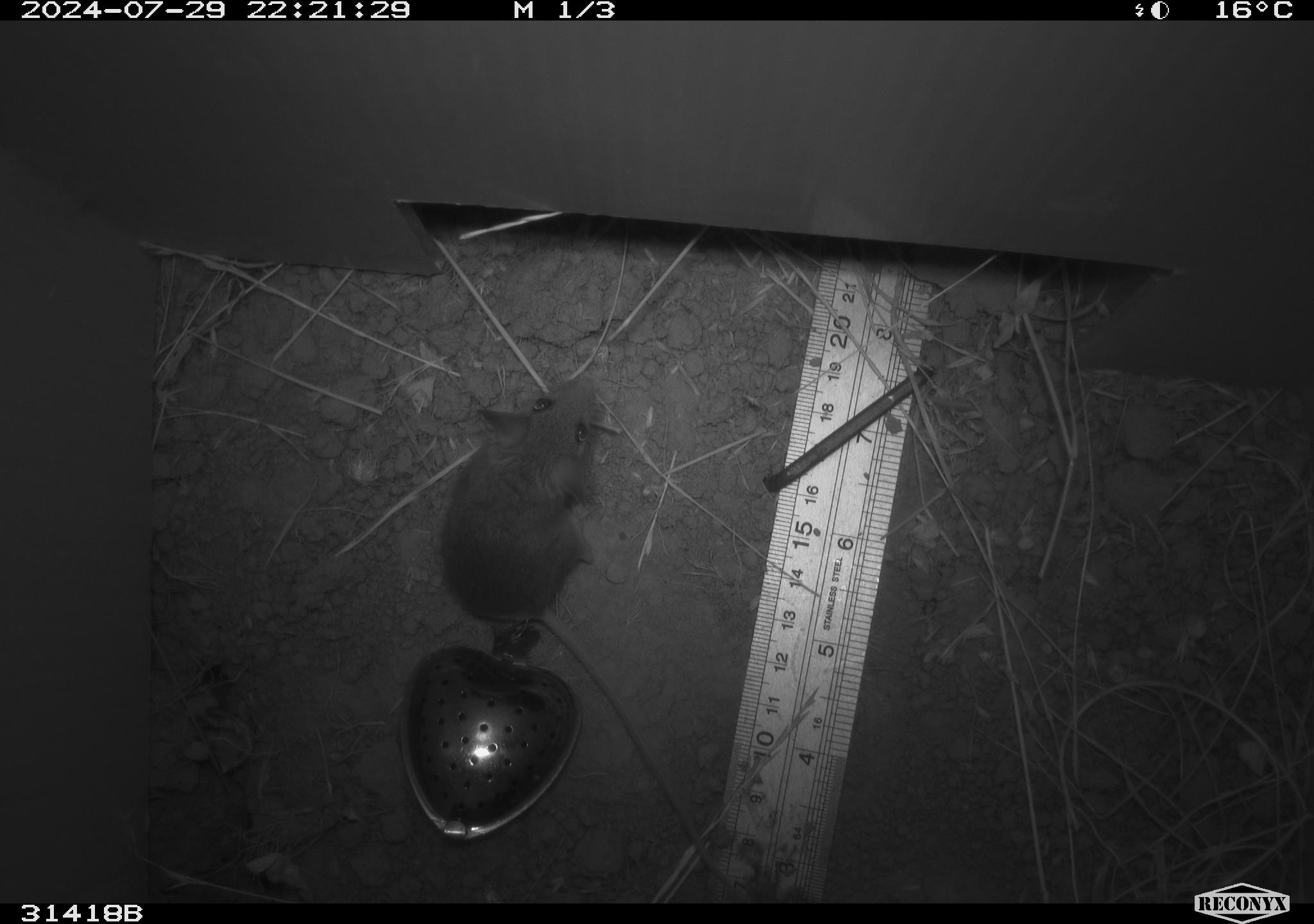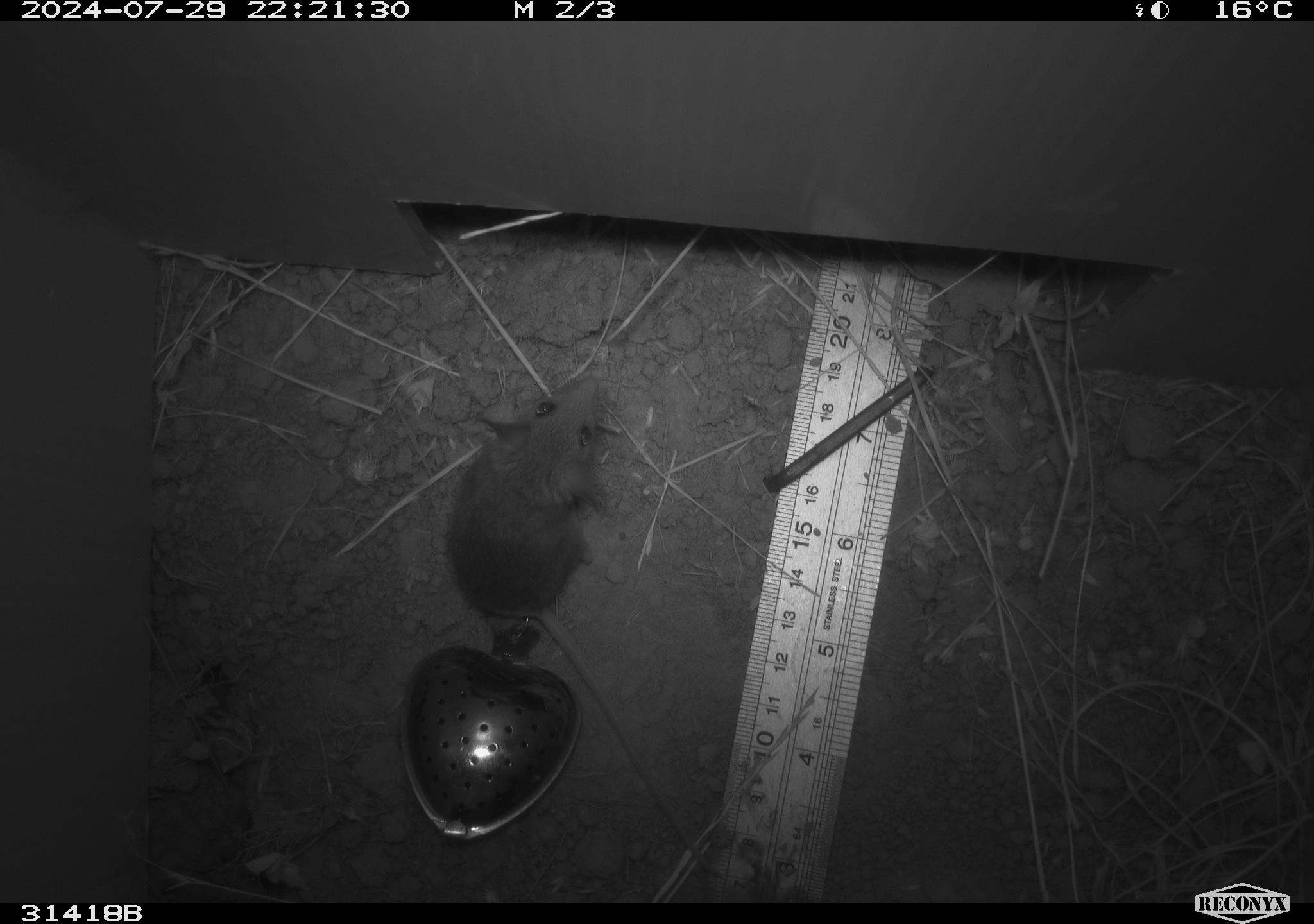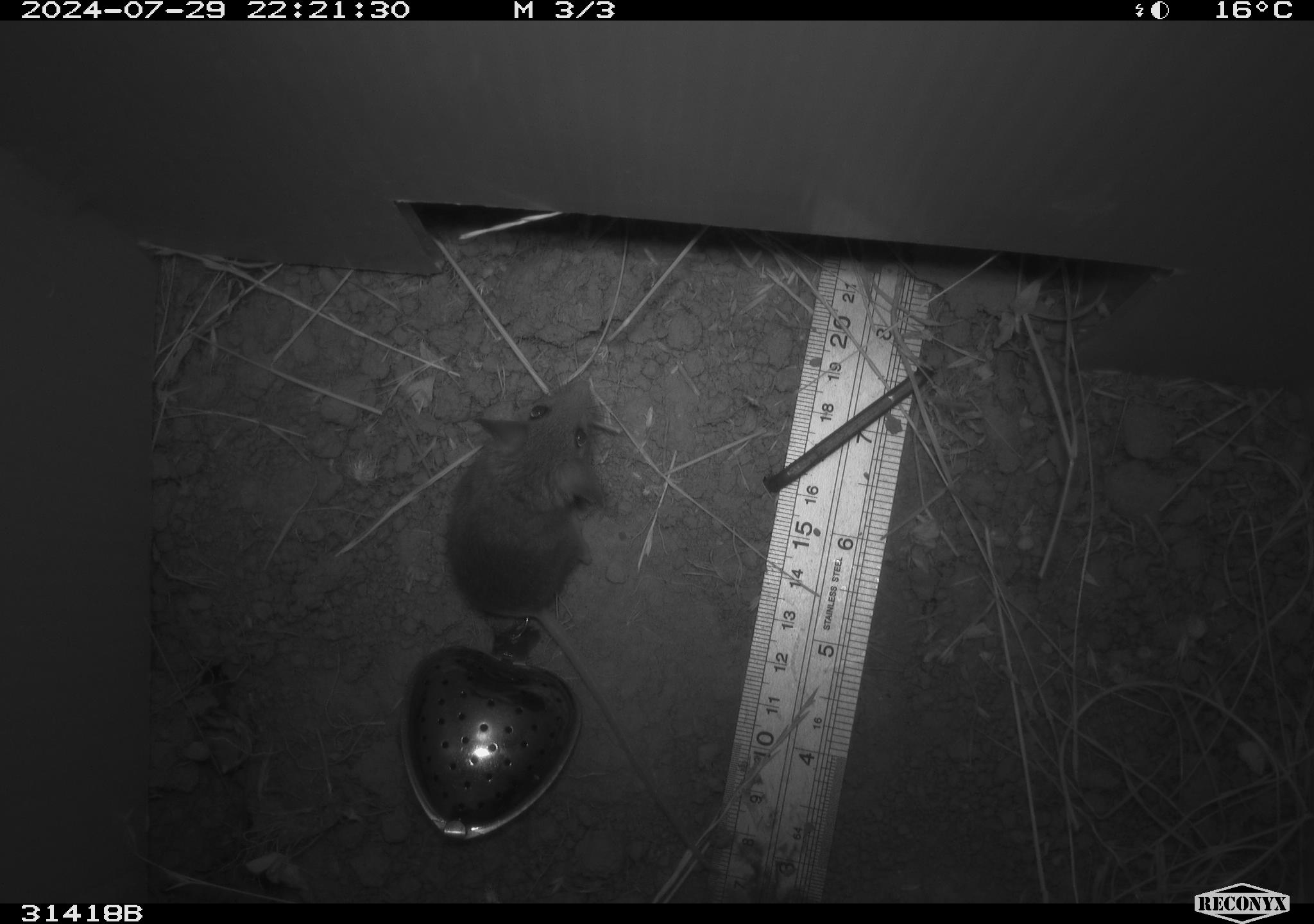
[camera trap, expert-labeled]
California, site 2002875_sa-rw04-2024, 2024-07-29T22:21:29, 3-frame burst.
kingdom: Animalia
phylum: Chordata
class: Mammalia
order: Rodentia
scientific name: Rodentia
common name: mouse species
Mouse species (Rodentia).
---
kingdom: Animalia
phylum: Chordata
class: Mammalia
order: Rodentia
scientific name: Rodentia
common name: rodent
Rodent (Rodentia).